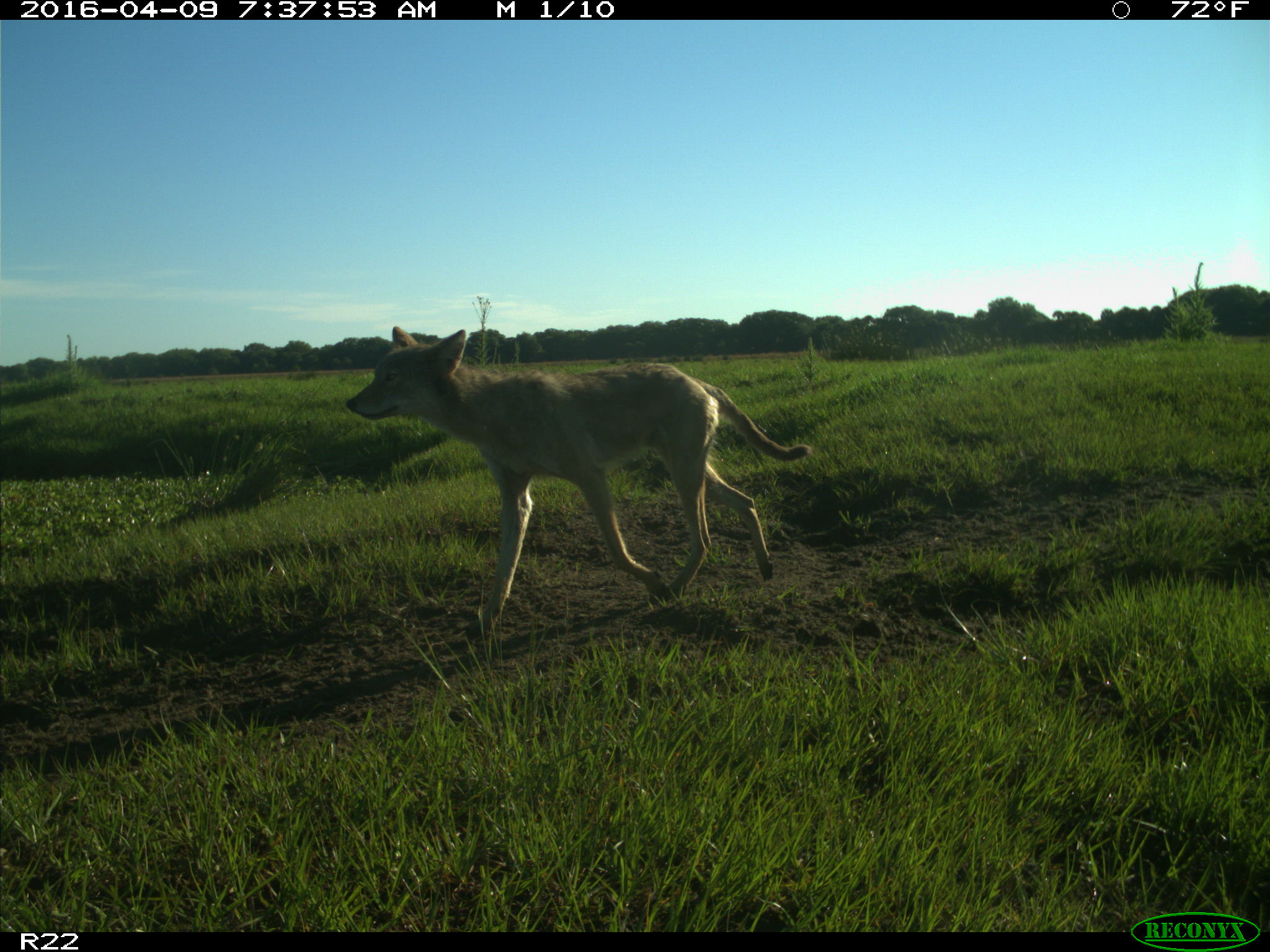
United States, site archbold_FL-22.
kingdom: Animalia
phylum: Chordata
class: Mammalia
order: Carnivora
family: Canidae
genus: Canis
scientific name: Canis latrans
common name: coyote